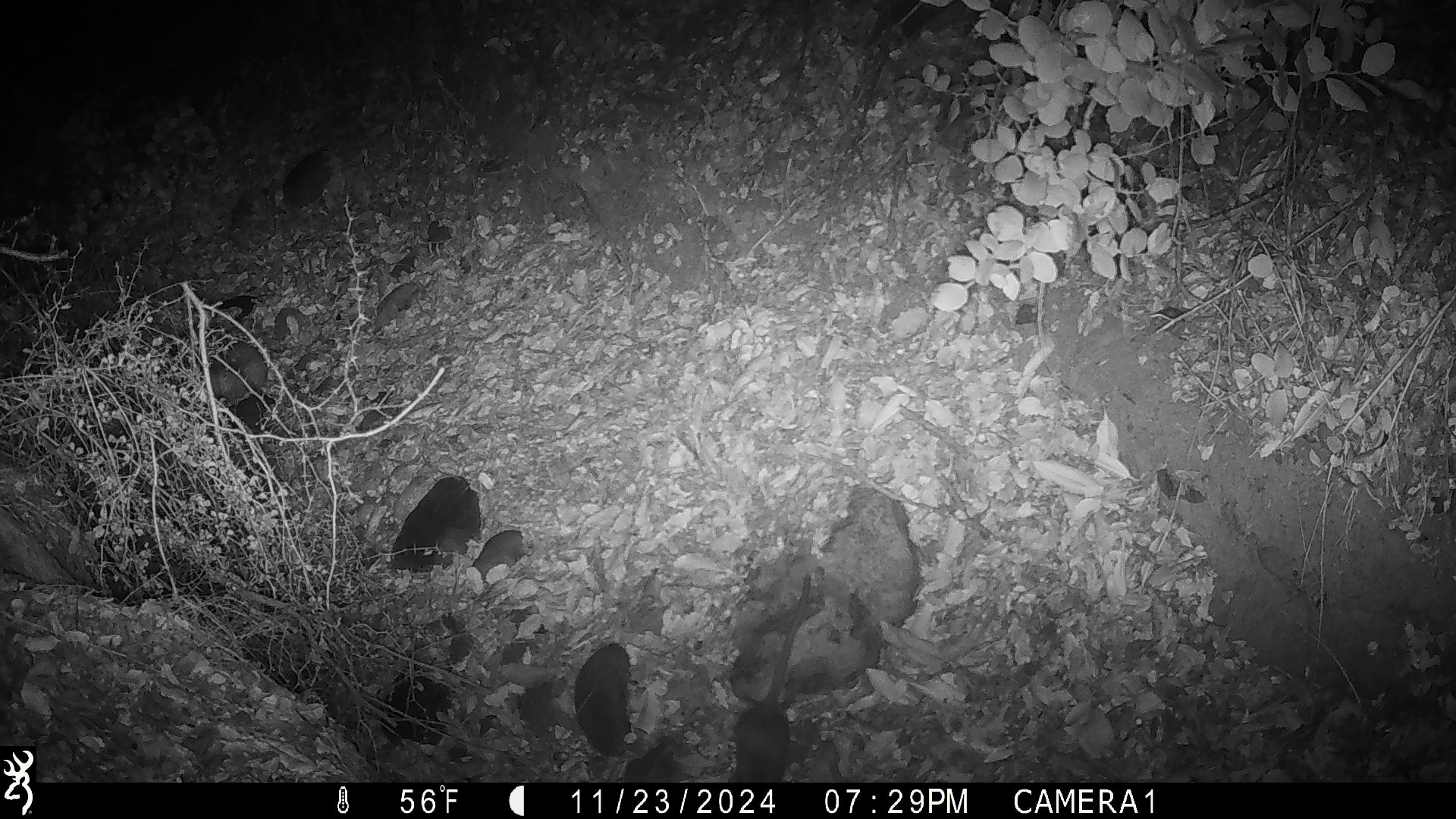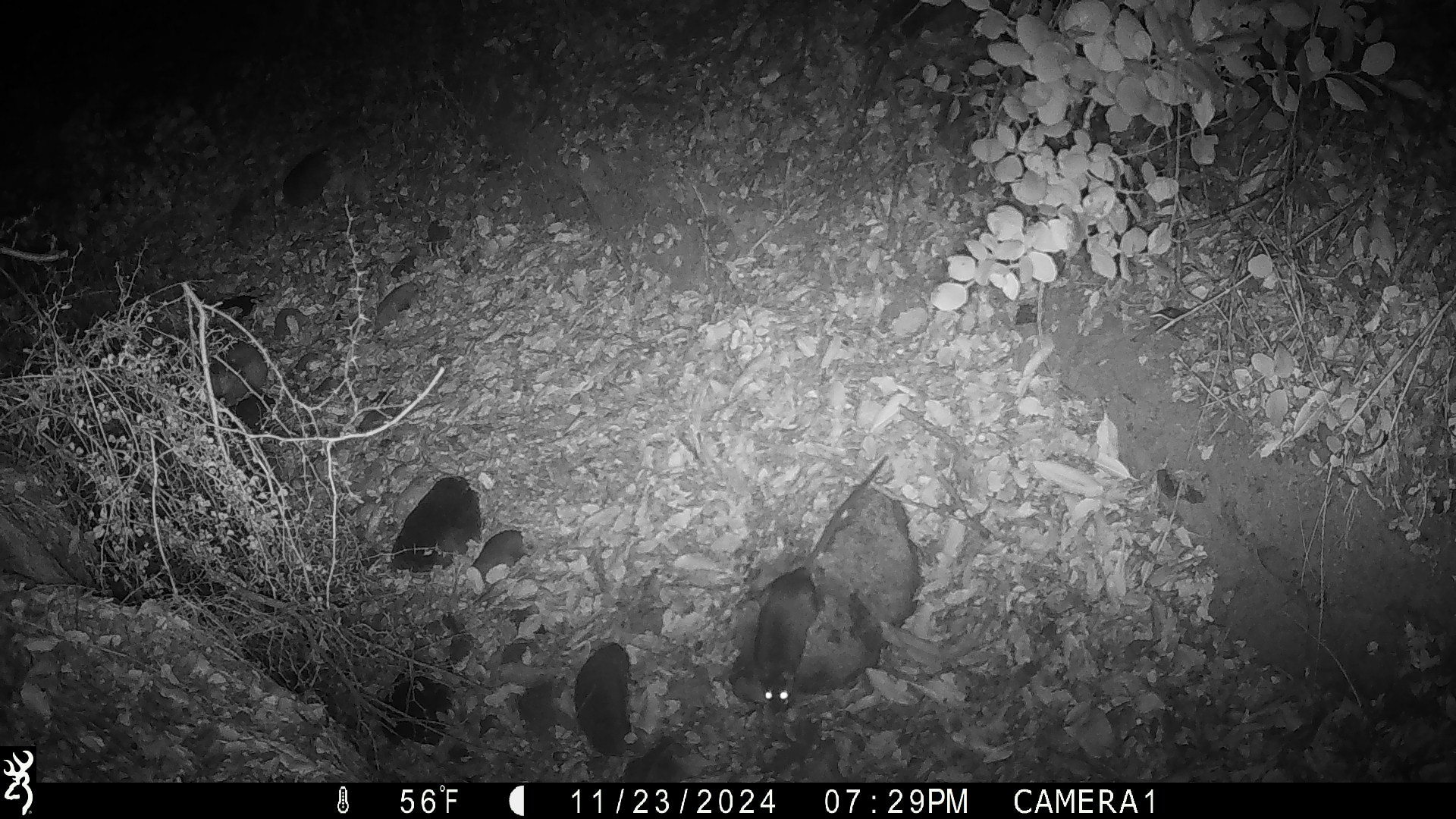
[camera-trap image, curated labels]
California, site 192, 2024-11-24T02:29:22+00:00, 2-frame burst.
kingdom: Animalia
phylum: Chordata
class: Mammalia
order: Rodentia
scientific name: Rodentia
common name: mouse or rat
Mouse or rat (Rodentia).